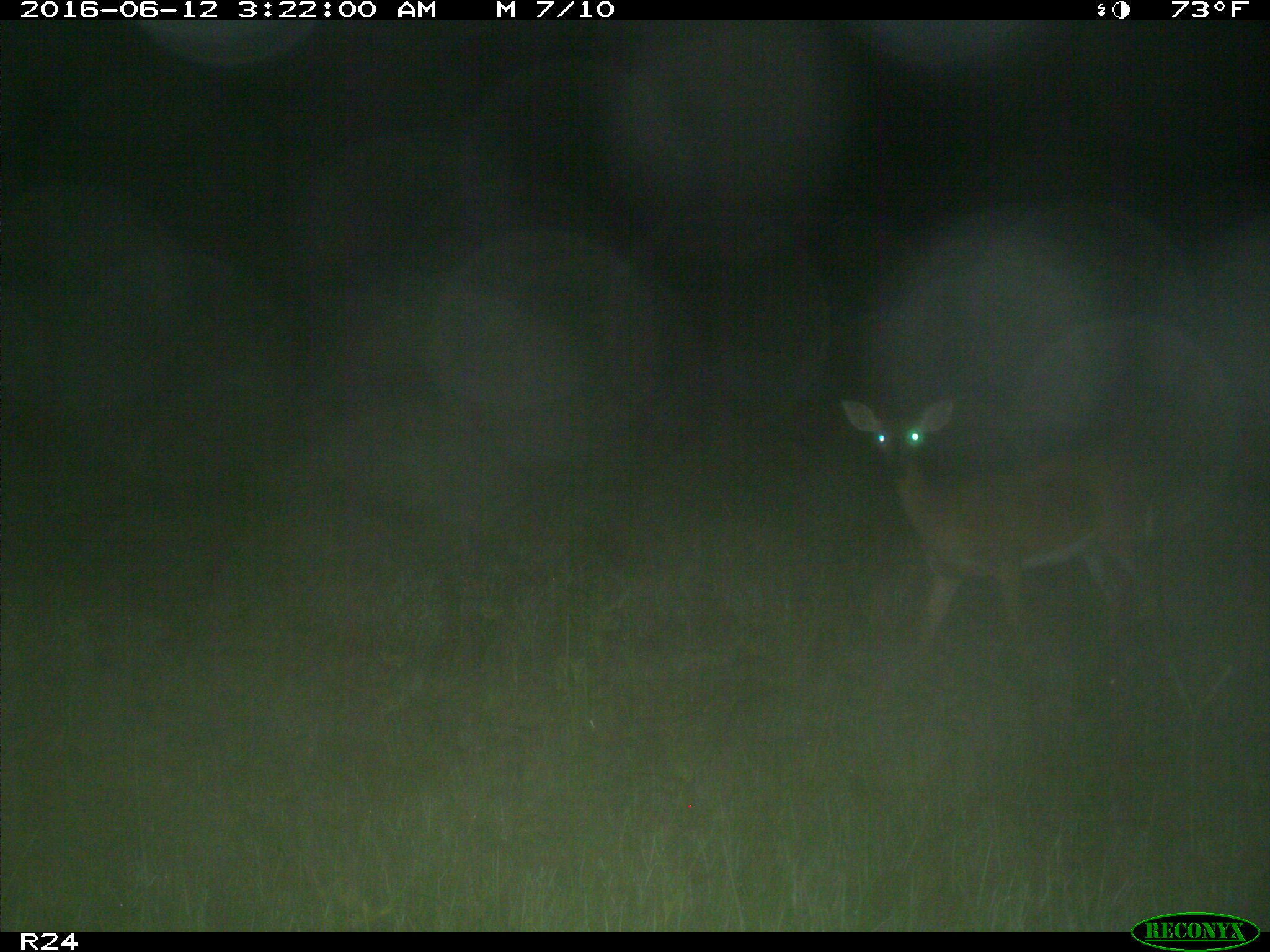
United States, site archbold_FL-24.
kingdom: Animalia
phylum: Chordata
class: Mammalia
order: Artiodactyla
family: Cervidae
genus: Odocoileus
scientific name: Odocoileus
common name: deer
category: unidentified deer